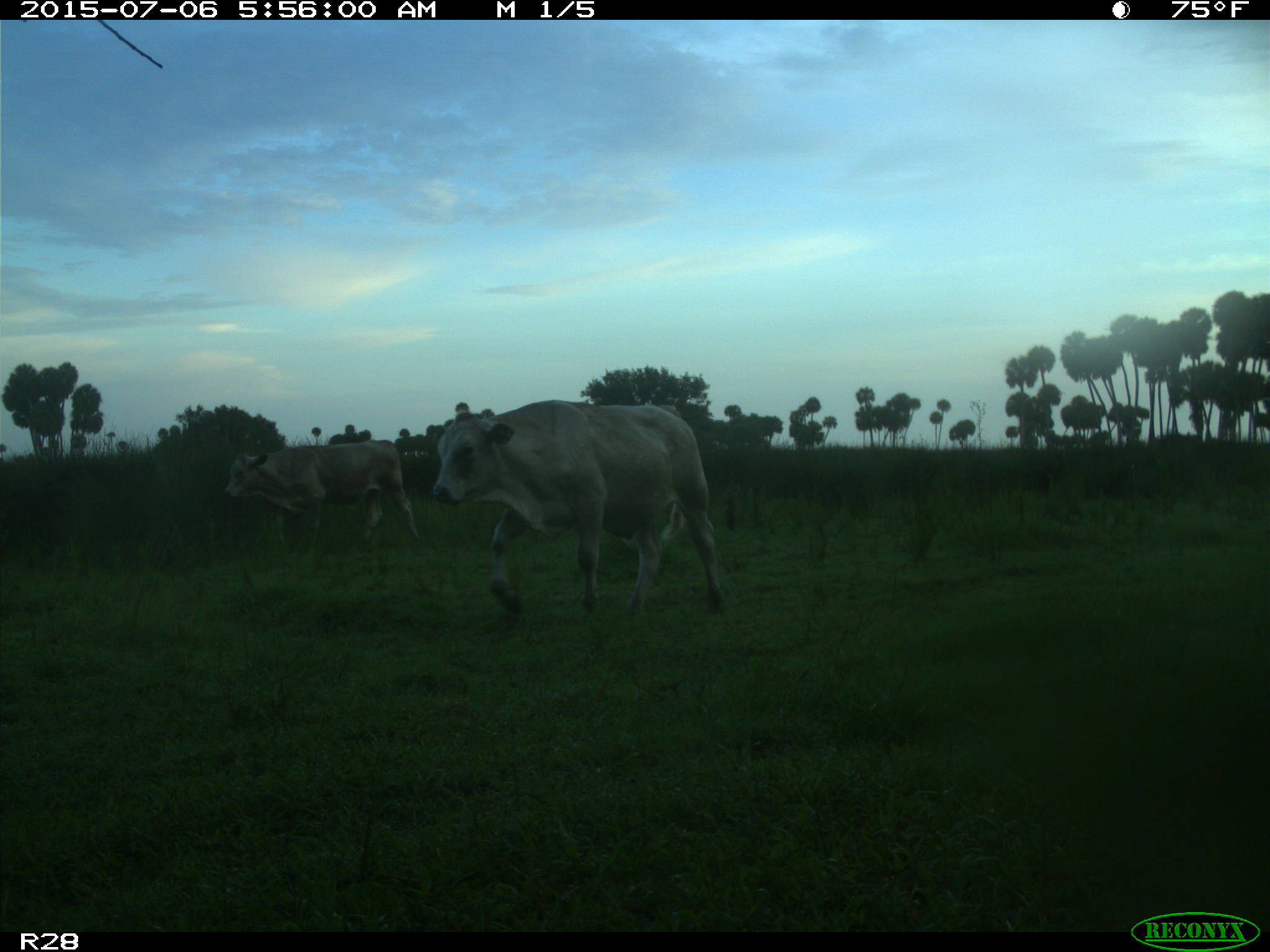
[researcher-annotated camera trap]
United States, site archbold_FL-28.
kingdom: Animalia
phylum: Chordata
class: Mammalia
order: Artiodactyla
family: Bovidae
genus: Bos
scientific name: Bos taurus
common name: domestic cow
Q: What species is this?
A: Bos taurus (domestic cow).